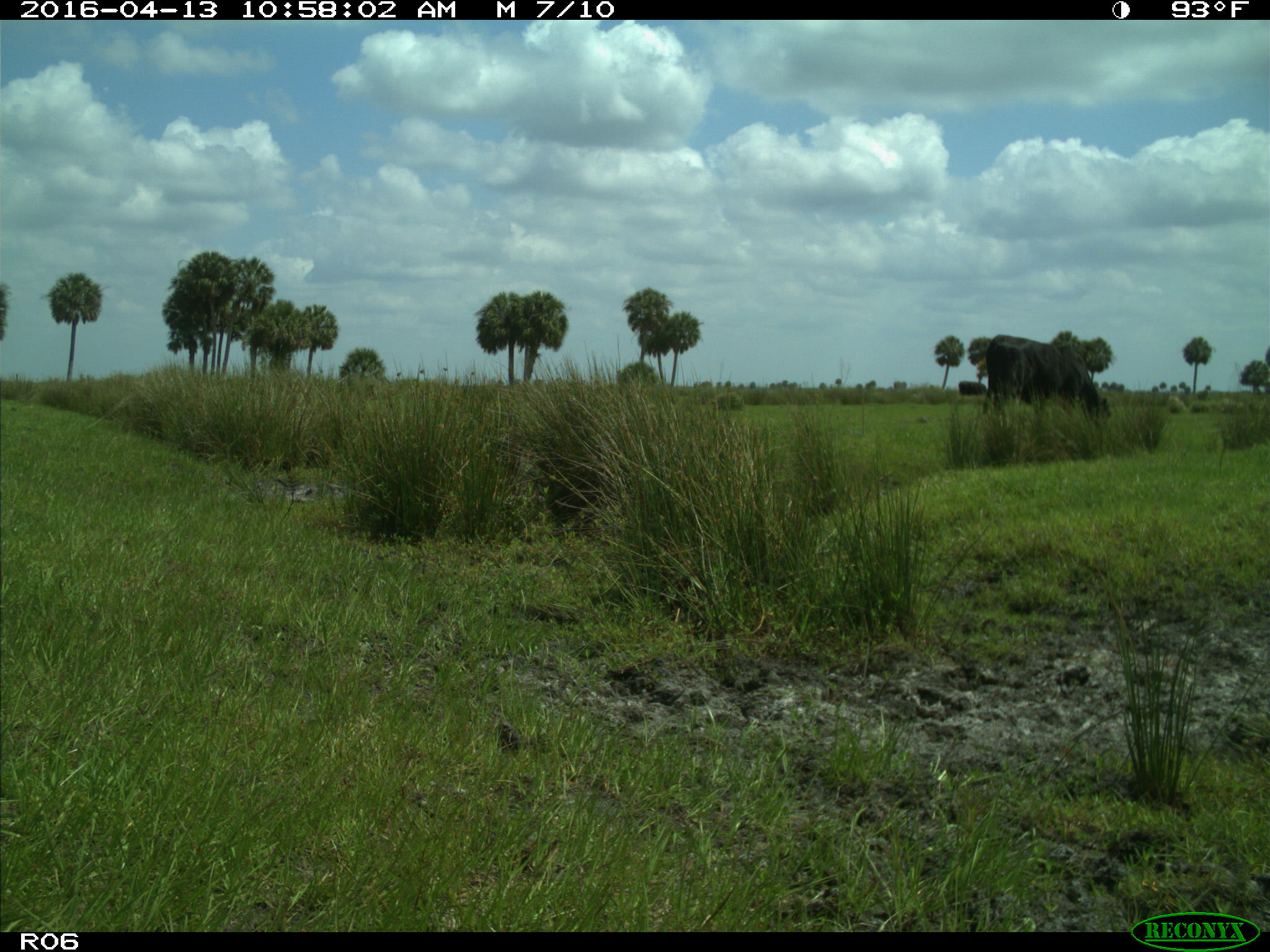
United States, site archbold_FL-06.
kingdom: Animalia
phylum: Chordata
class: Mammalia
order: Artiodactyla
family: Bovidae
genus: Bos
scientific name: Bos taurus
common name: domestic cow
Bos taurus (domestic cow).